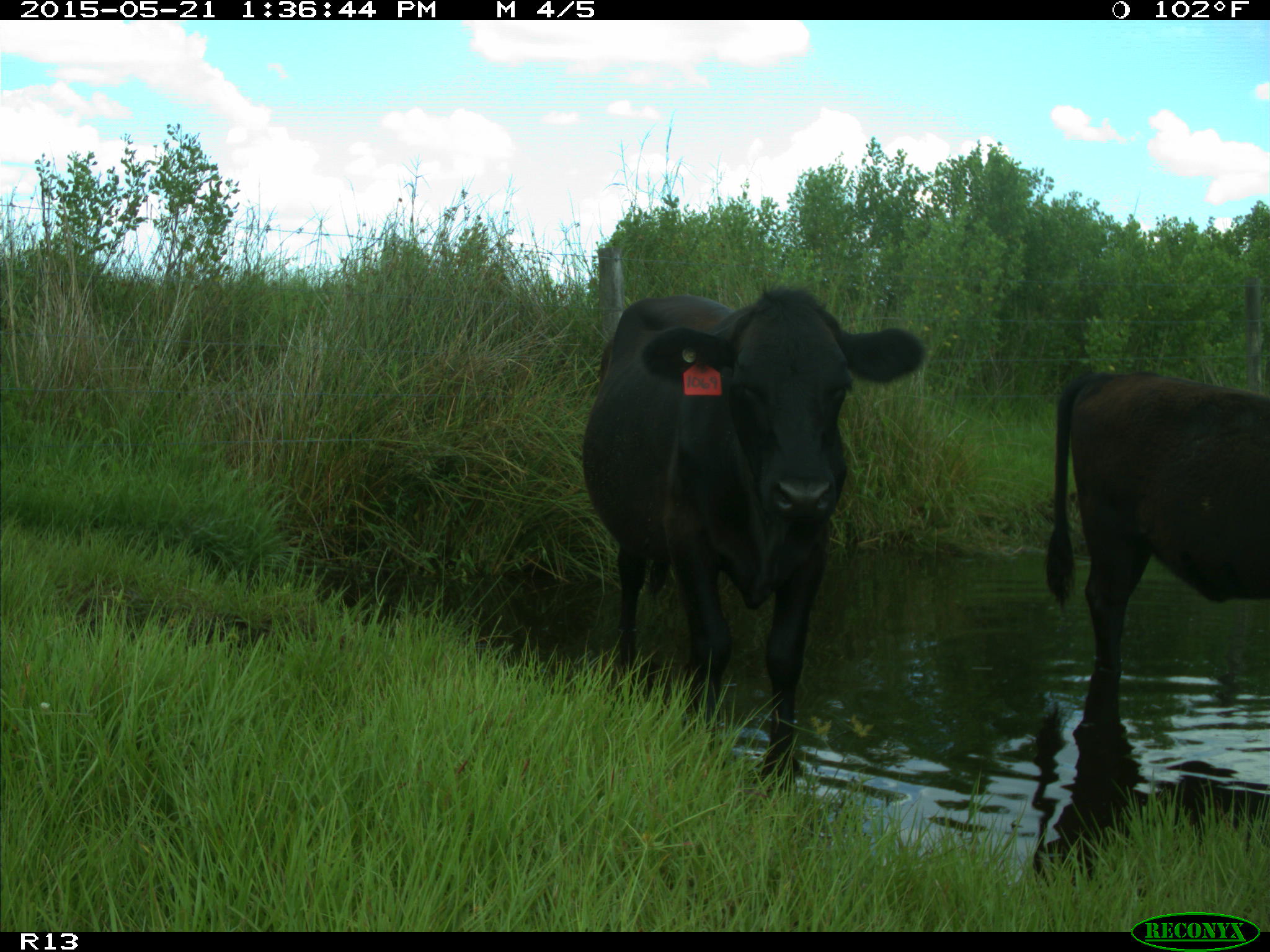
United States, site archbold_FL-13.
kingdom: Animalia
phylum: Chordata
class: Mammalia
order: Artiodactyla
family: Bovidae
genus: Bos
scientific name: Bos taurus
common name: domestic cow